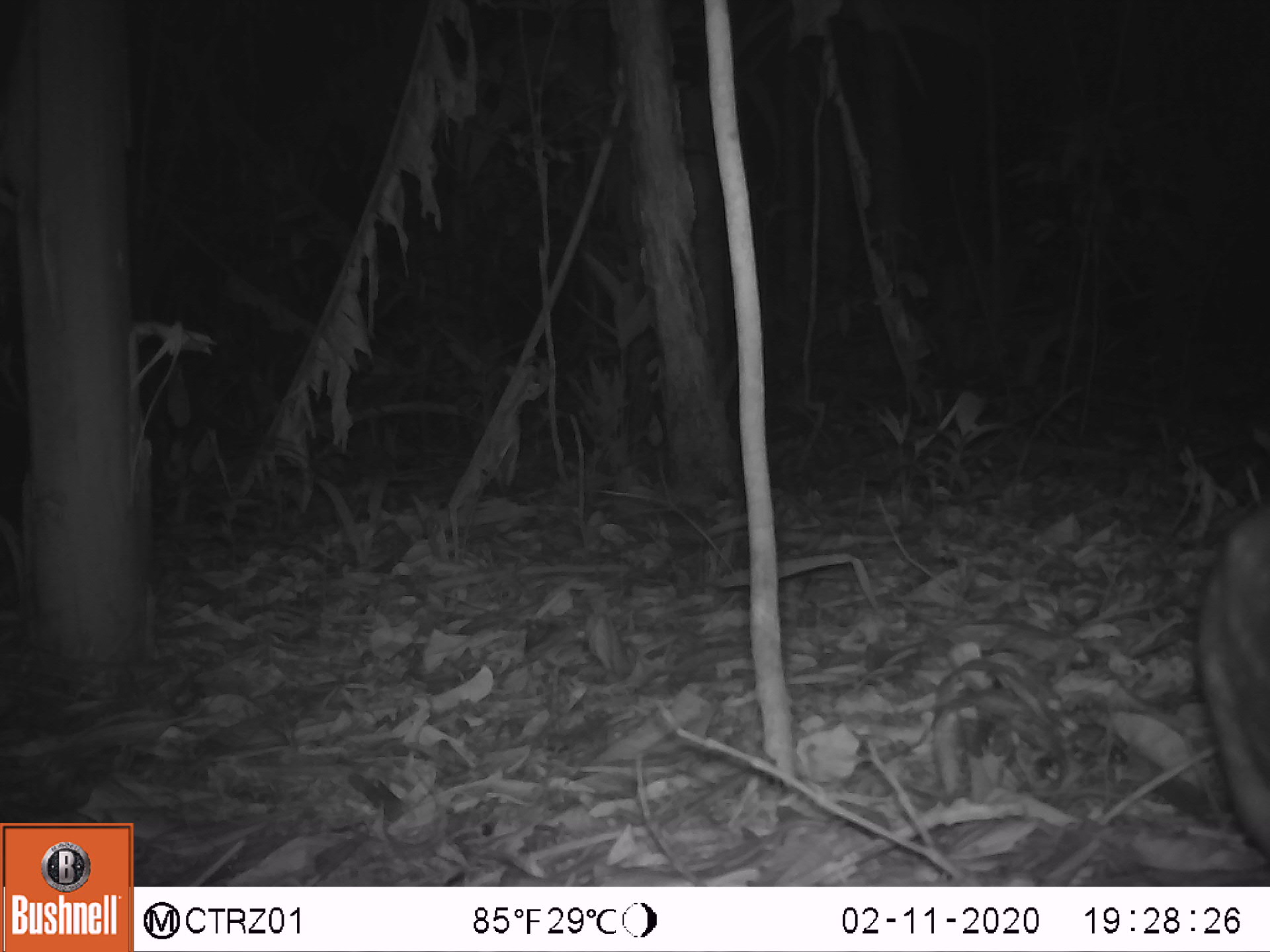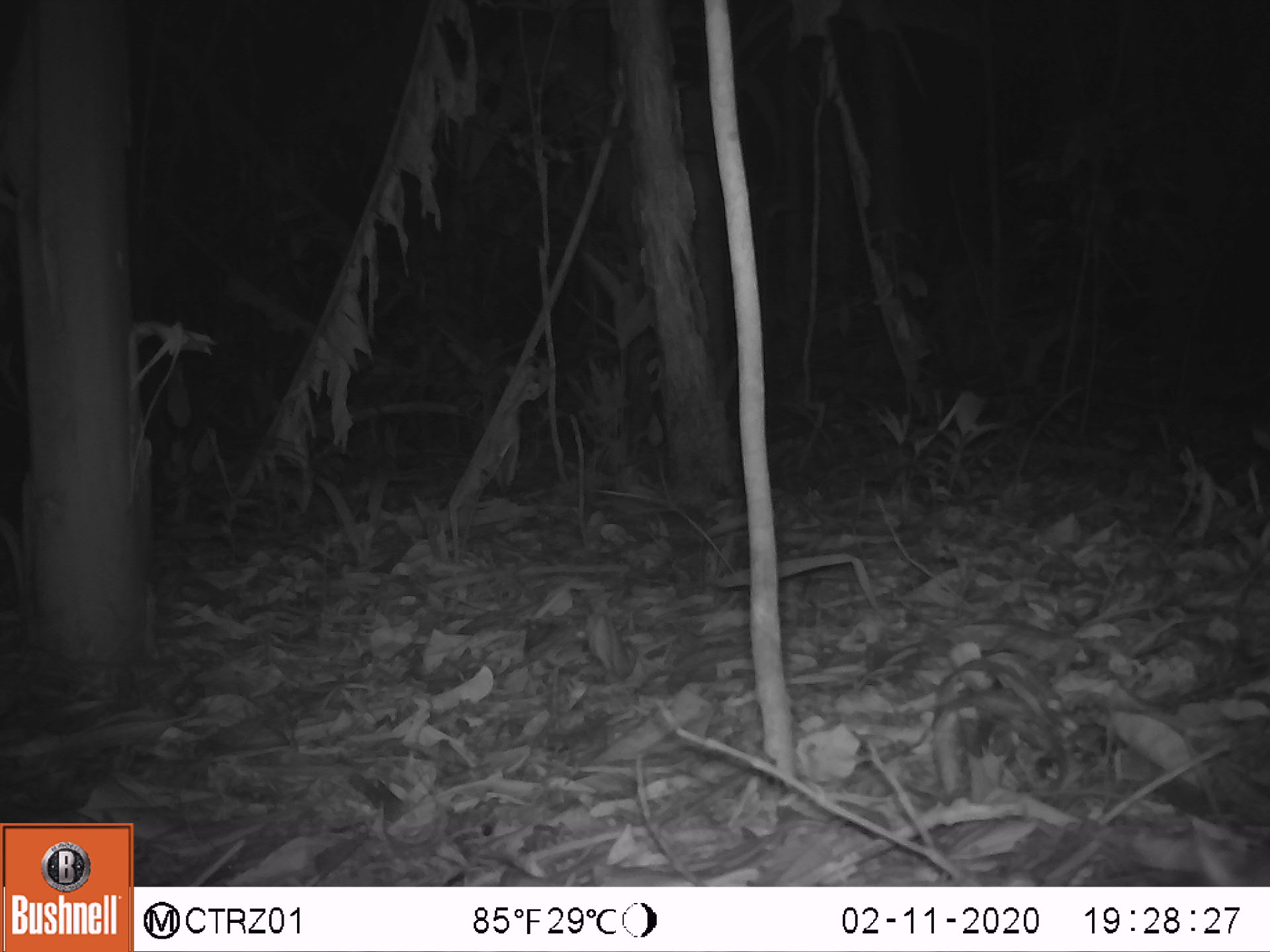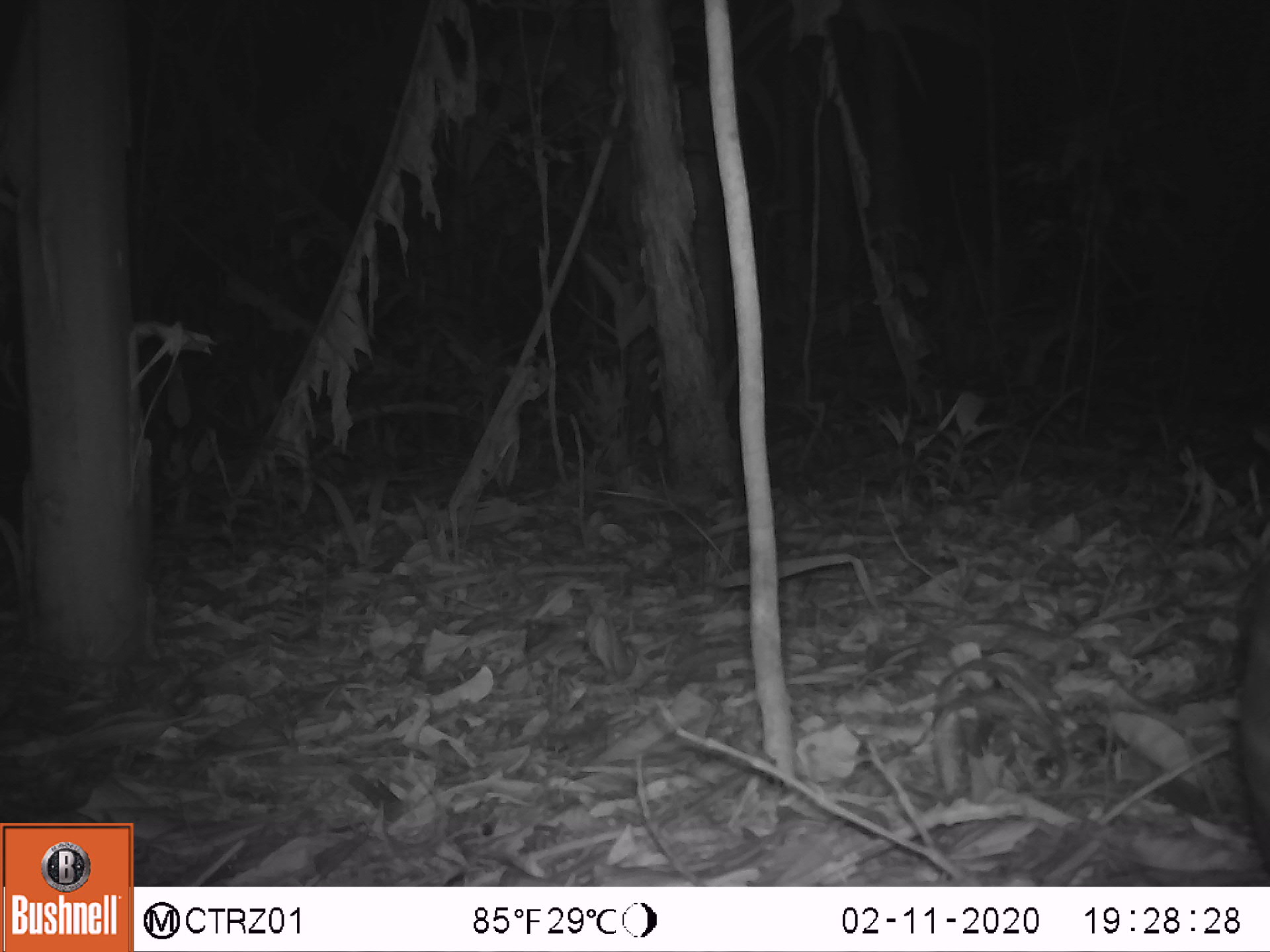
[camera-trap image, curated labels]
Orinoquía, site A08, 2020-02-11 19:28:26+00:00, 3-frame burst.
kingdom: Animalia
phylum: Chordata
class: Mammalia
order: Rodentia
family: Cuniculidae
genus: Cuniculus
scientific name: Cuniculus paca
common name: spotted paca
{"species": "spotted paca (Cuniculus paca)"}